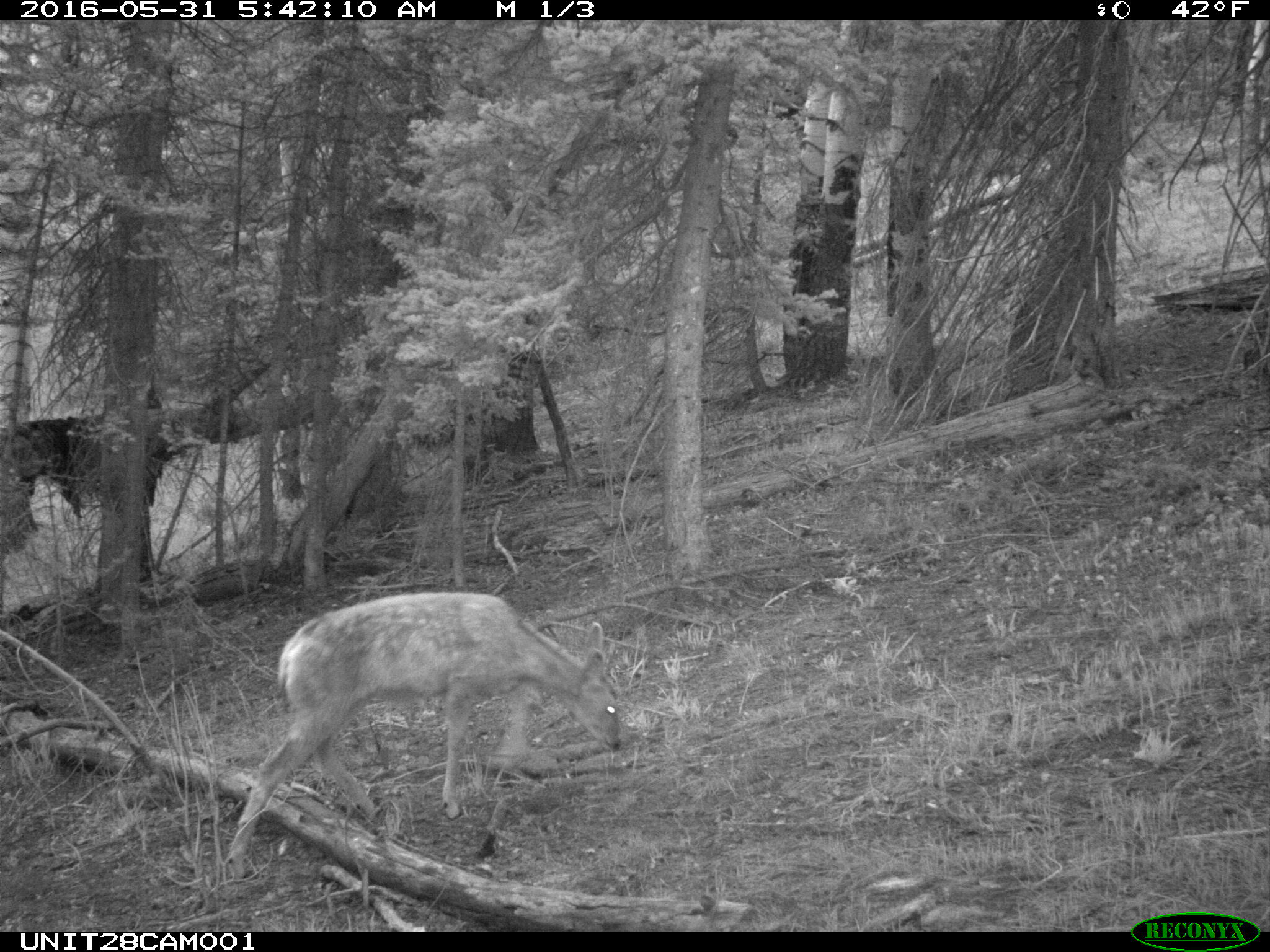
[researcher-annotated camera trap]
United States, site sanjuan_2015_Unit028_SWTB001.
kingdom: Animalia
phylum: Chordata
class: Mammalia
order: Artiodactyla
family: Cervidae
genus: Odocoileus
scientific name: Odocoileus hemionus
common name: mule deer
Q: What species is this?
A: Odocoileus hemionus (mule deer).